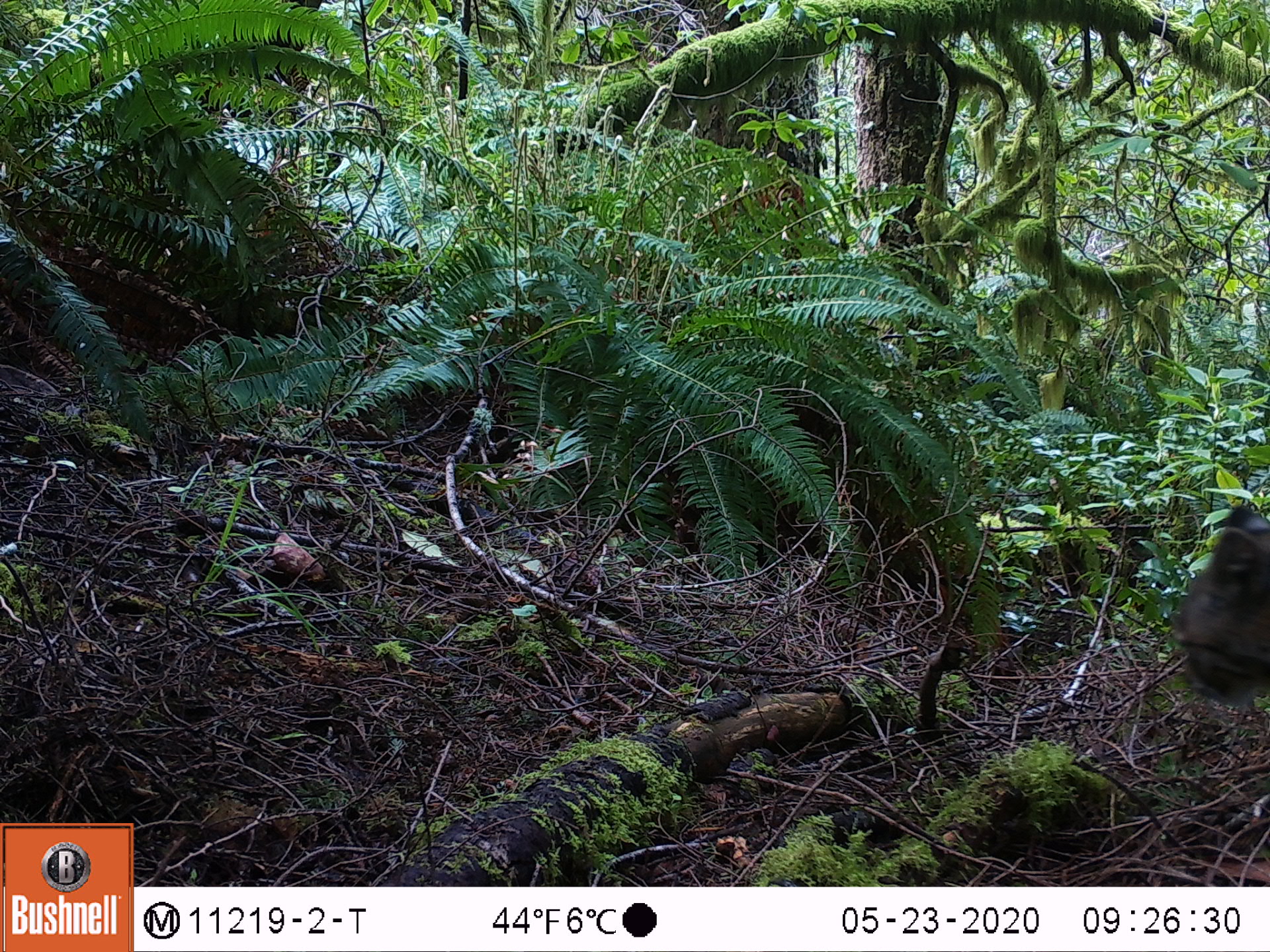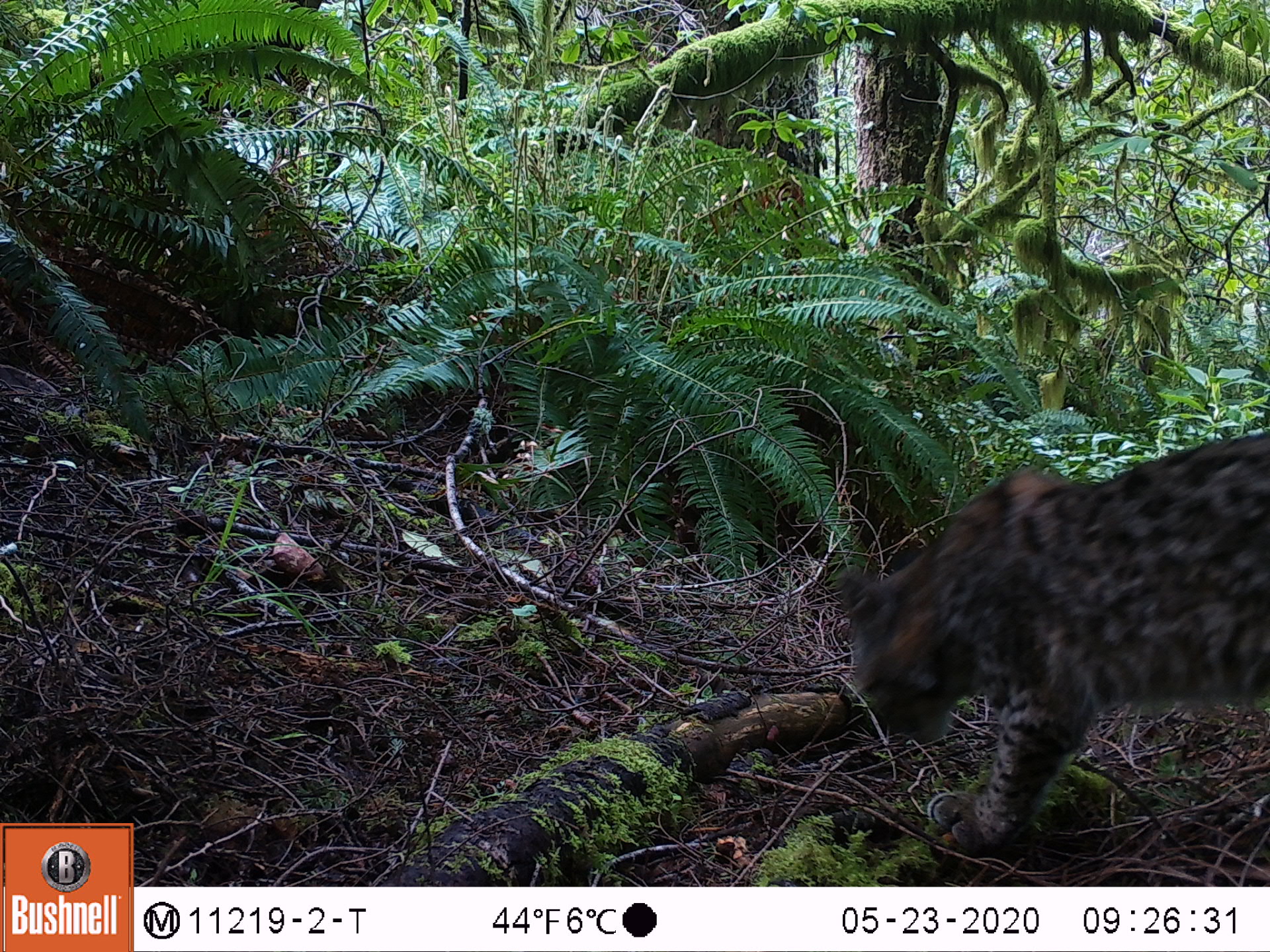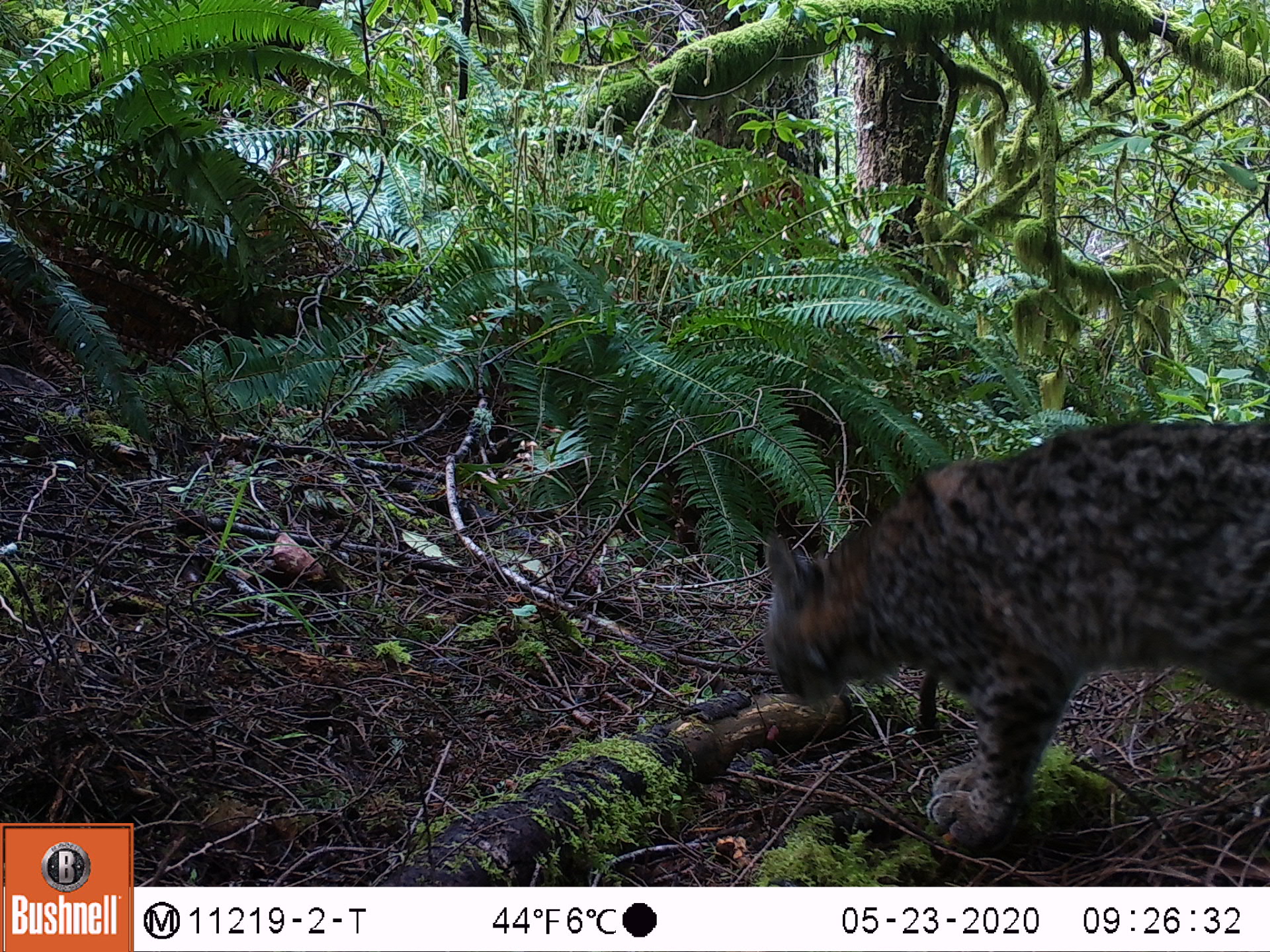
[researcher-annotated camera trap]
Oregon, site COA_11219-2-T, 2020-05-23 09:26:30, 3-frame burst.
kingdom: Animalia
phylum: Chordata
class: Mammalia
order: Carnivora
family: Felidae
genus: Lynx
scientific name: Lynx rufus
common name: bobcat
Bobcat (Lynx rufus).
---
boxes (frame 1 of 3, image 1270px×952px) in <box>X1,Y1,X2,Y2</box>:
bobcat: <box>1164,496,1266,742</box>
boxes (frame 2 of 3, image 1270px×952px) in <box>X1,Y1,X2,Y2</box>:
bobcat: <box>821,423,1267,853</box>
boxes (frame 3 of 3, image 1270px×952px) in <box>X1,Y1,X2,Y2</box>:
bobcat: <box>738,400,1267,863</box>